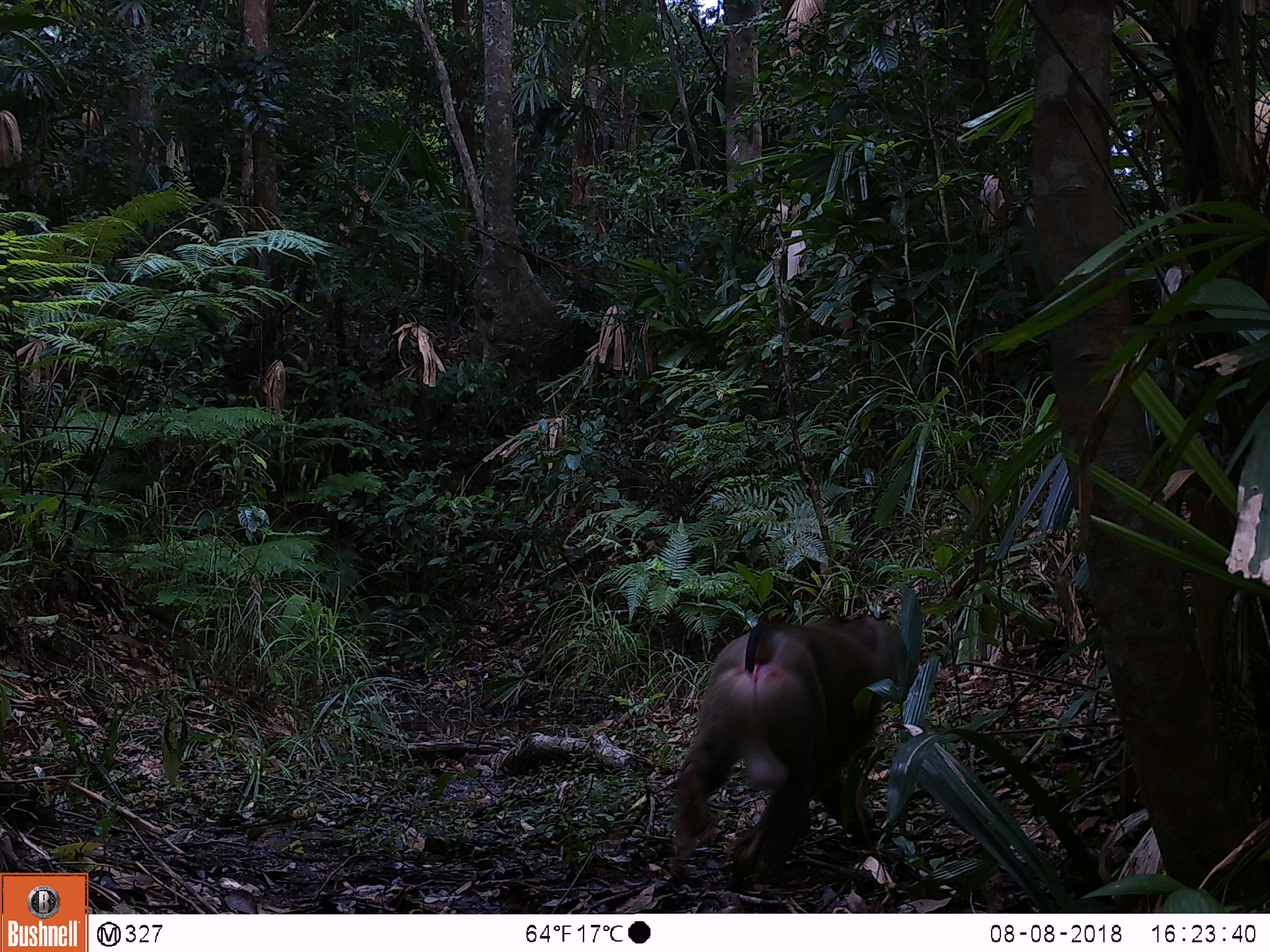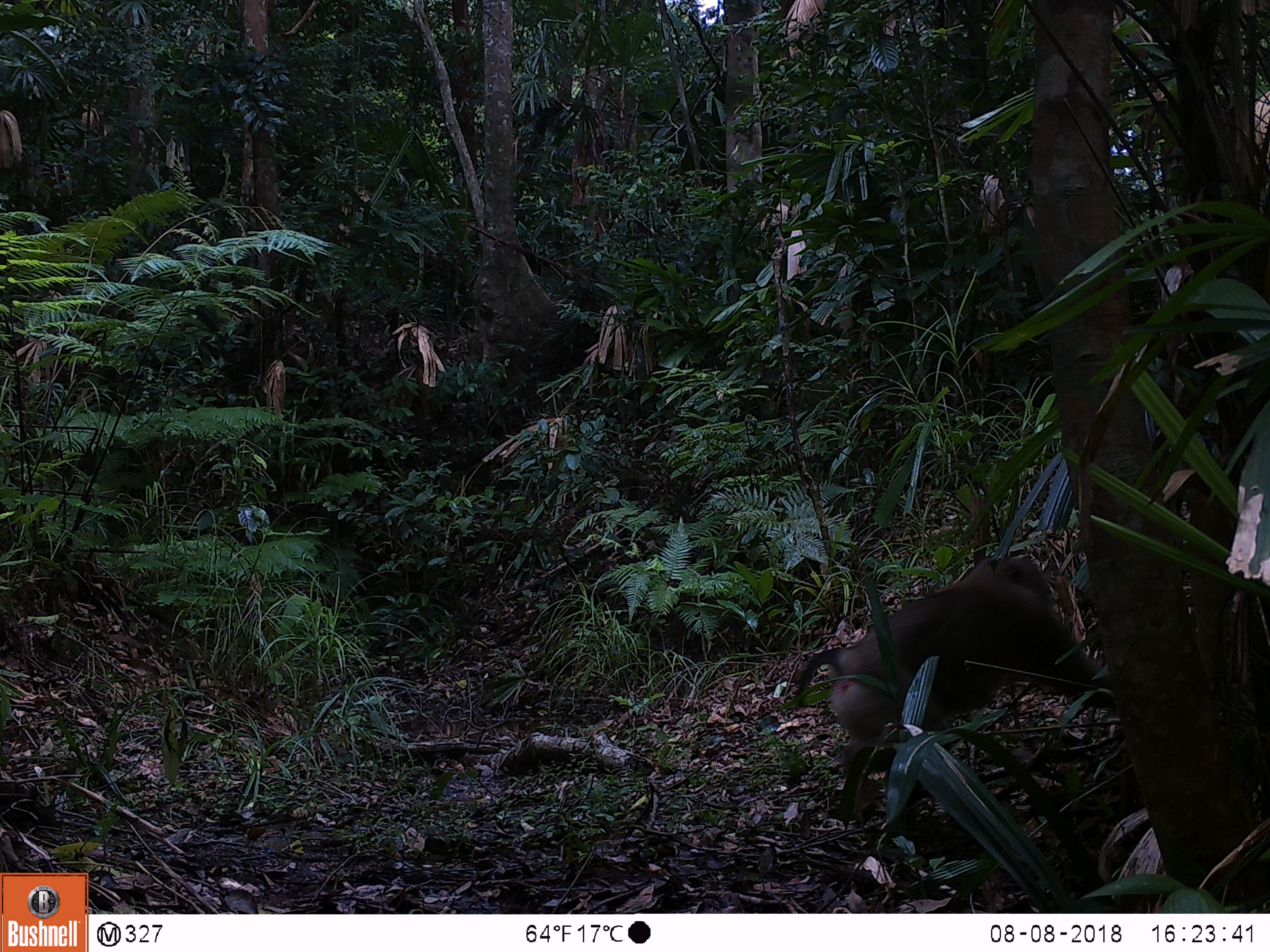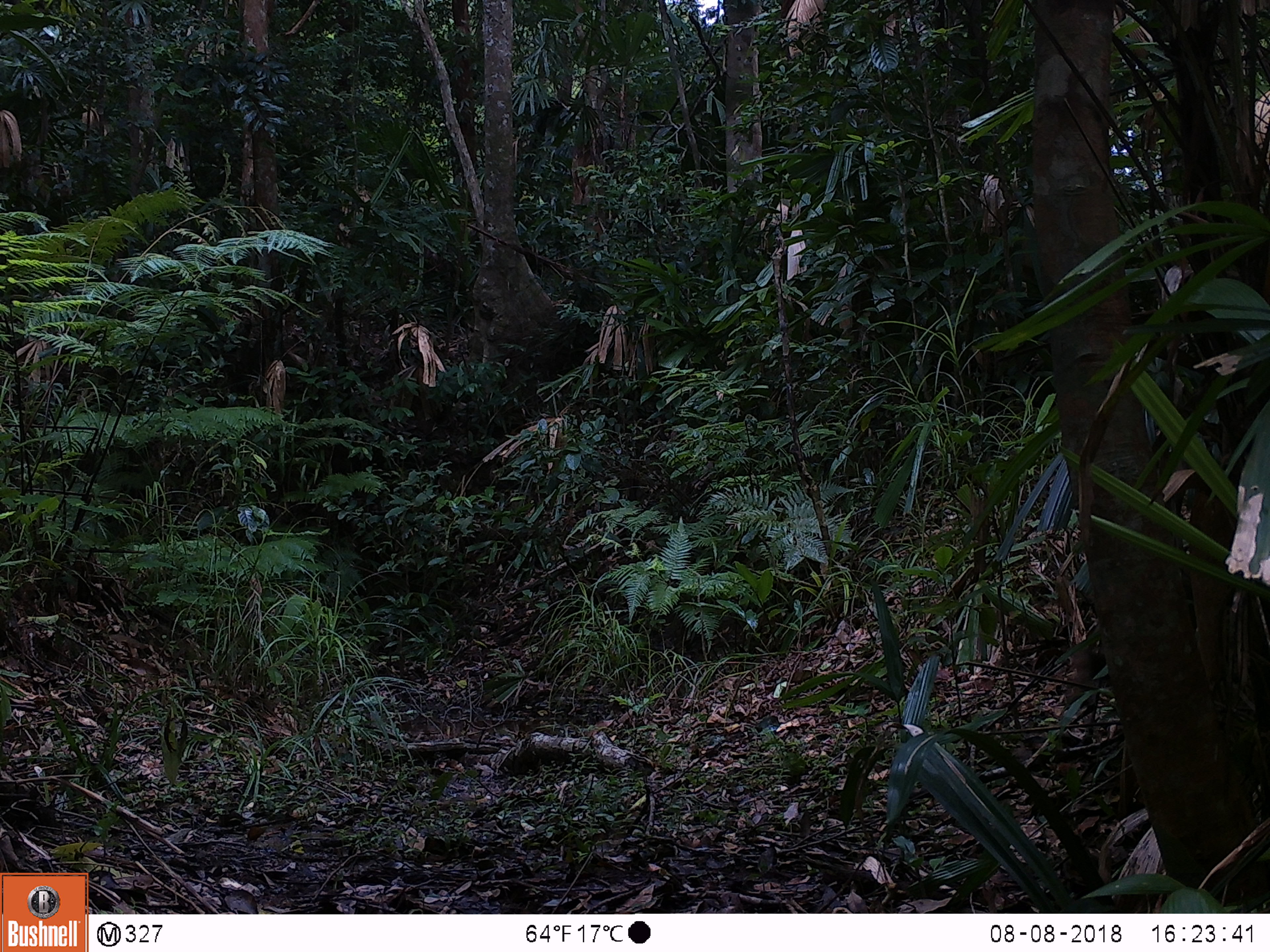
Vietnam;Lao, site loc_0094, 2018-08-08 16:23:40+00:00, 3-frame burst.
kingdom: Animalia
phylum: Chordata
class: Mammalia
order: Primates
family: Cercopithecidae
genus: Macaca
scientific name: Macaca nemestrina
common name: pig-tailed macaque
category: pig tailed macaque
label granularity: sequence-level